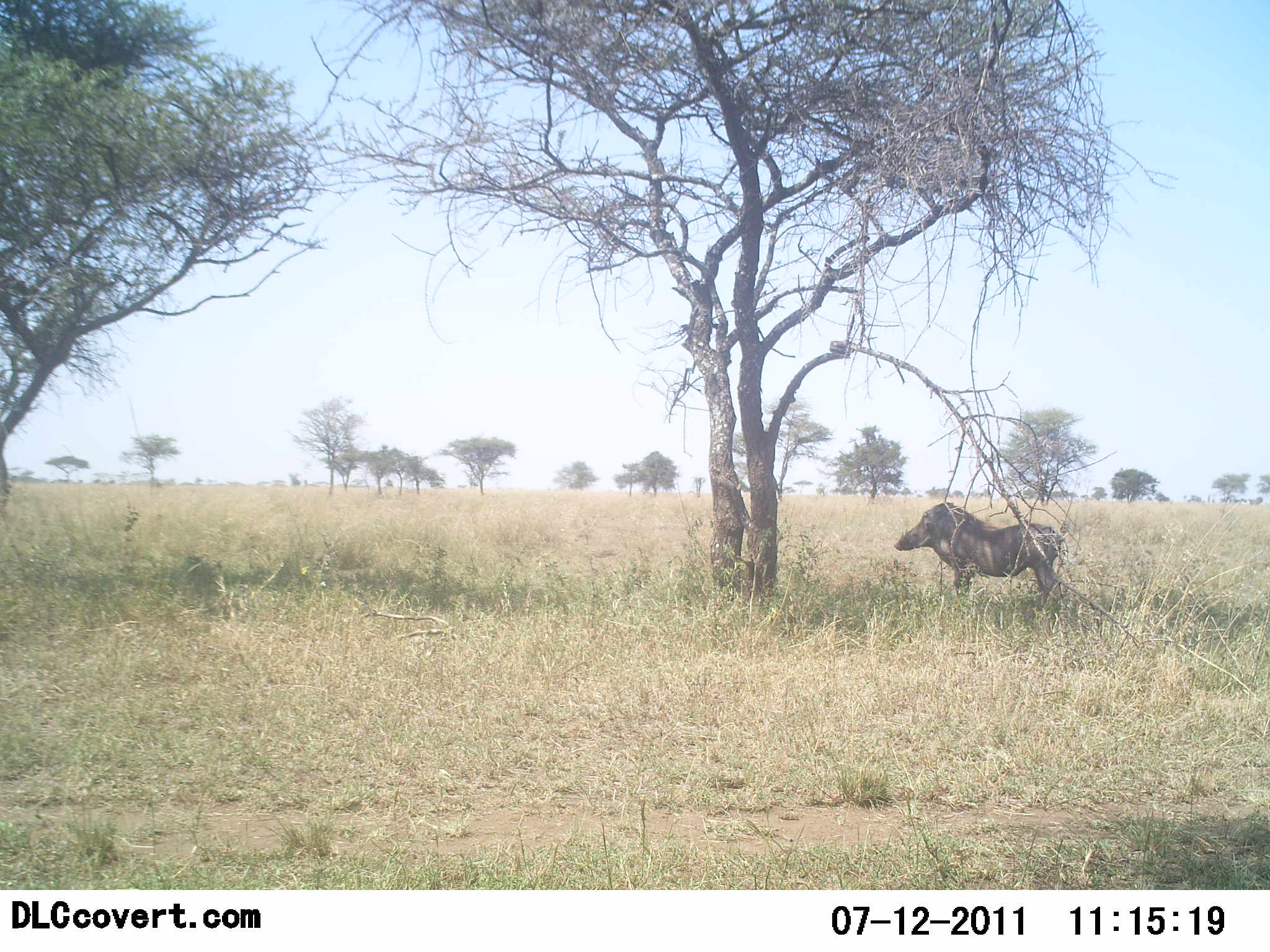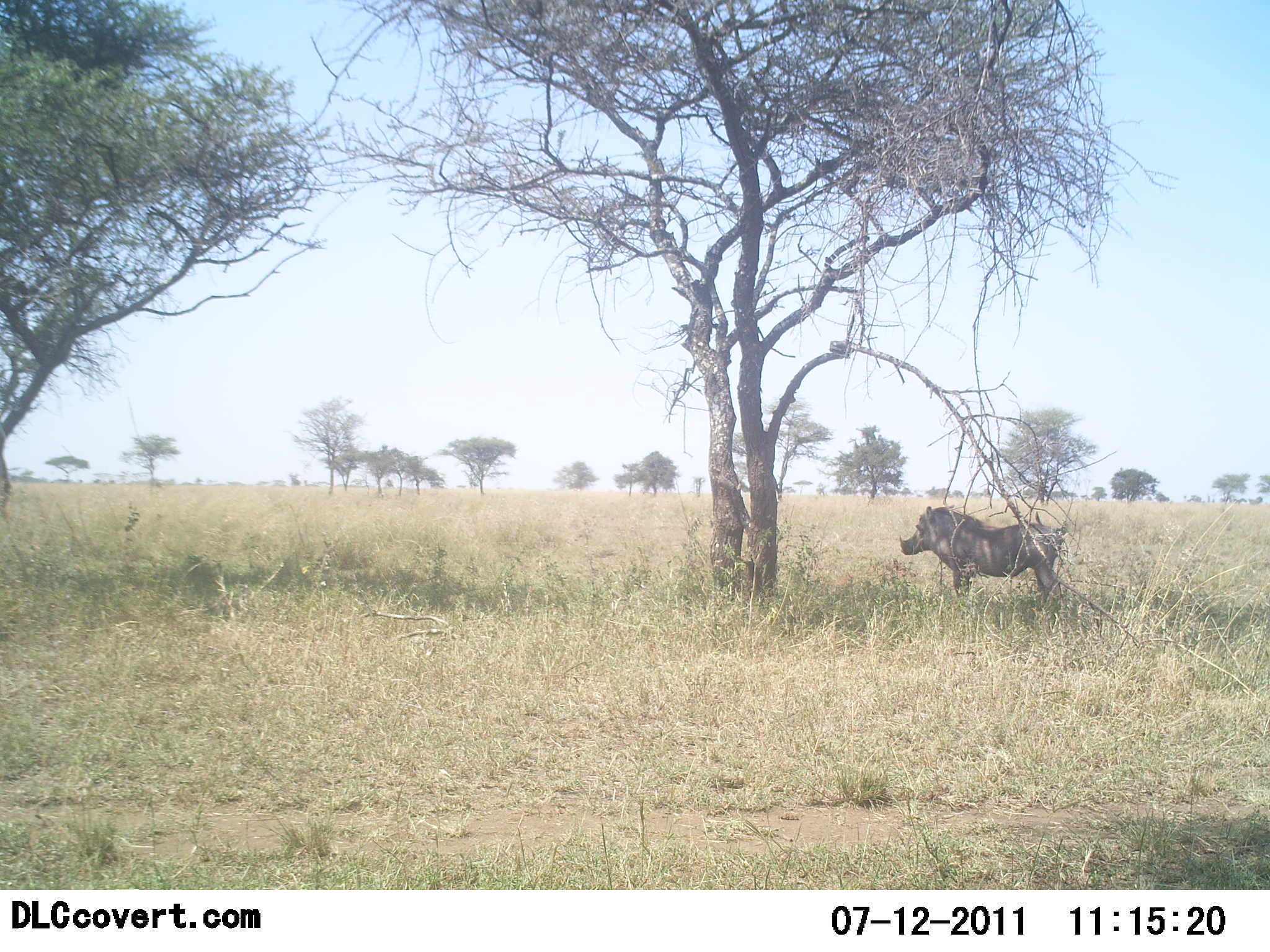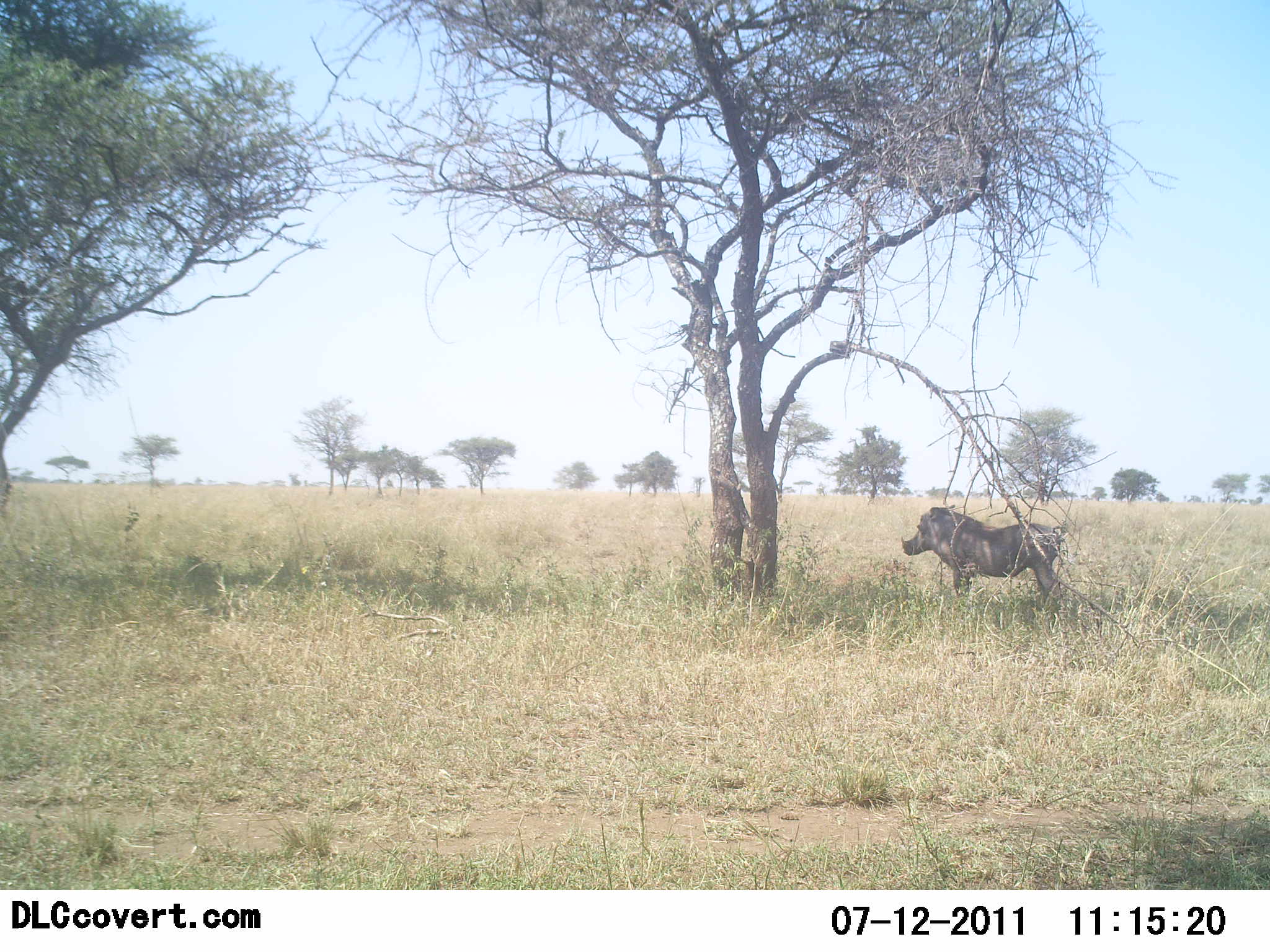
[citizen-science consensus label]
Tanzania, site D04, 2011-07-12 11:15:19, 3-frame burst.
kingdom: Animalia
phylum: Chordata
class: Mammalia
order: Artiodactyla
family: Suidae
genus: Phacochoerus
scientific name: Phacochoerus africanus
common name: warthog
Warthog (Phacochoerus africanus), count 1. Behavior (volunteer vote fractions): standing 100%, resting 9%, moving 0%, interacting 0%. Young present (vote fraction): 0%. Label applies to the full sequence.